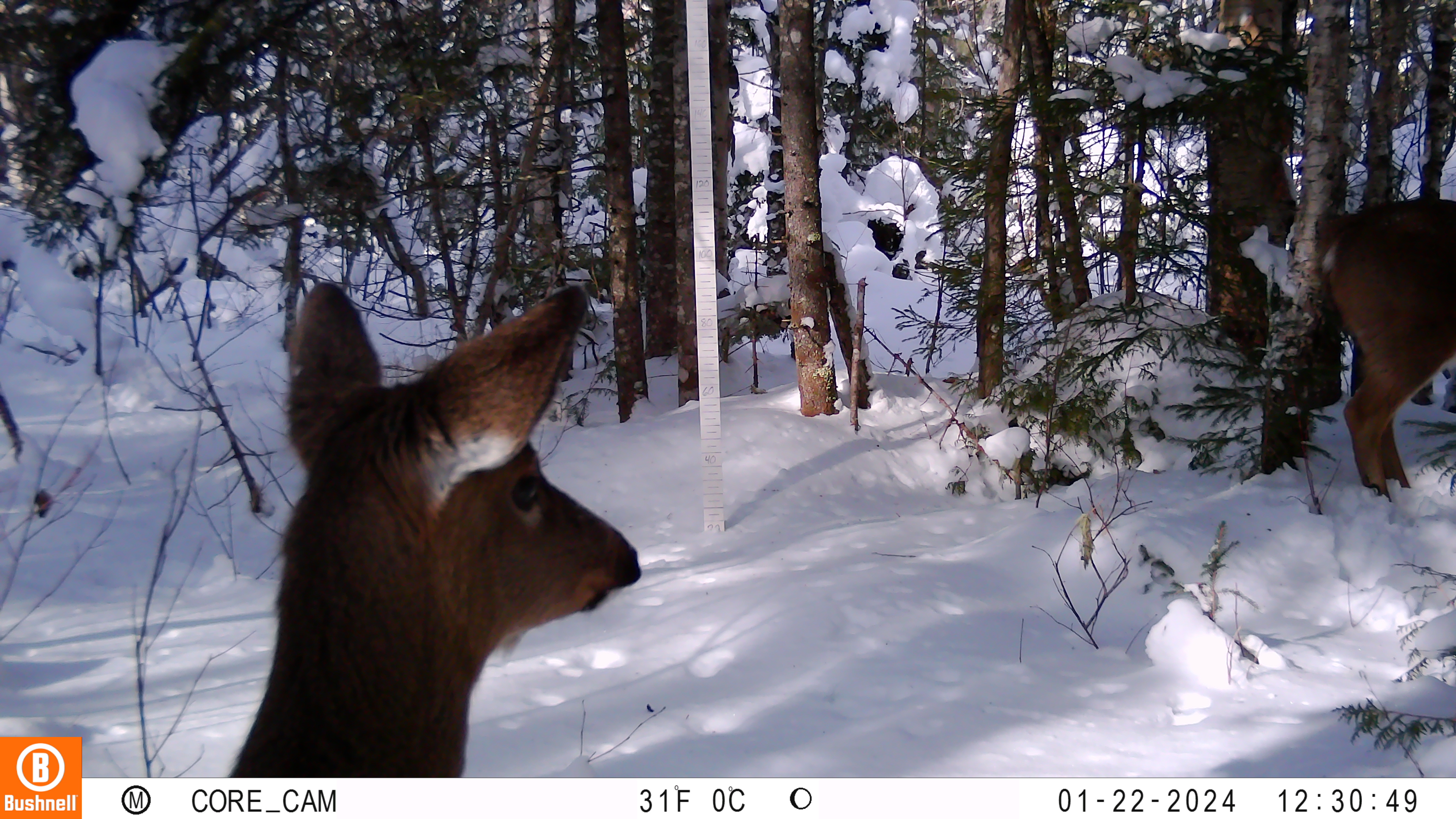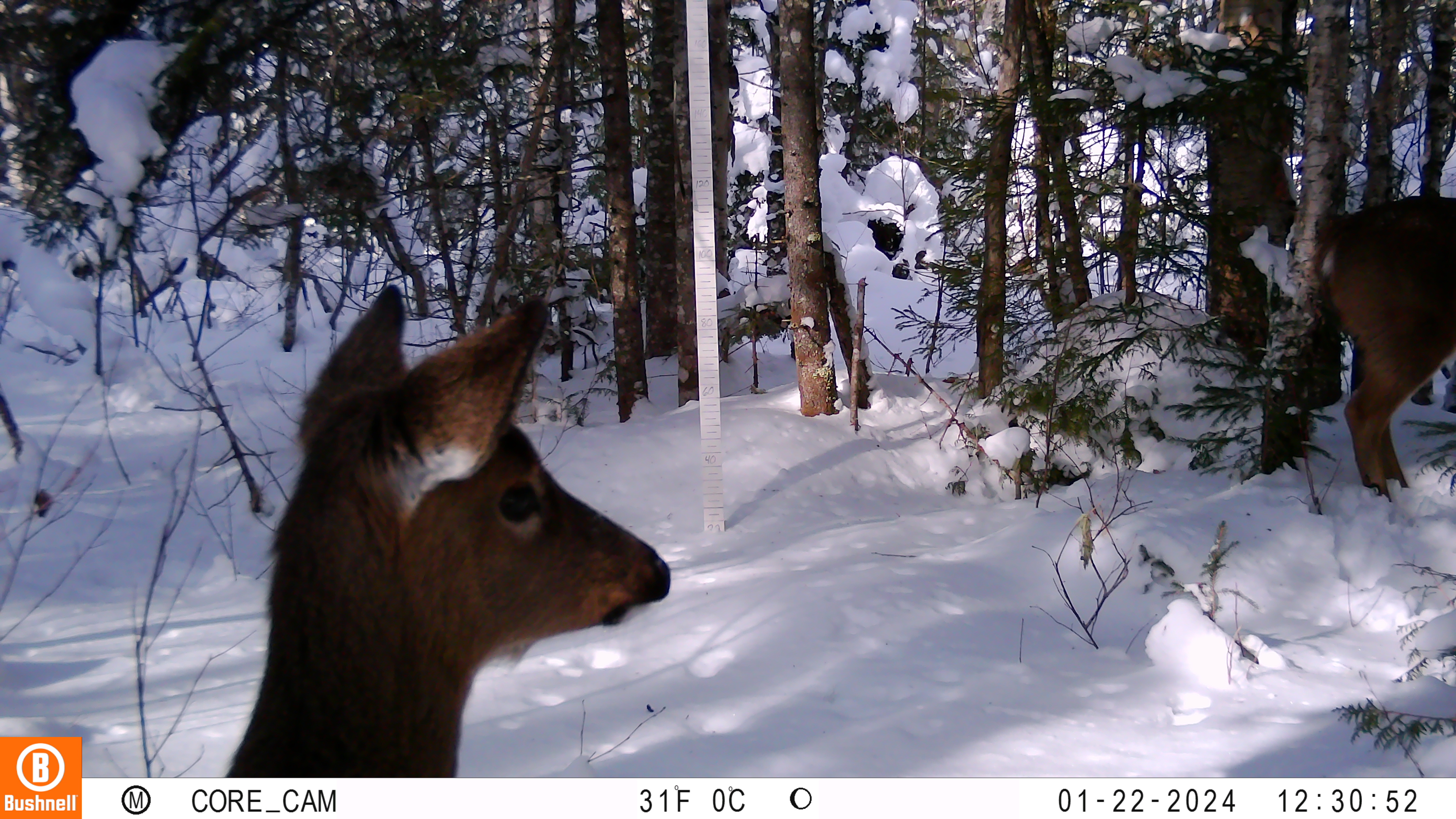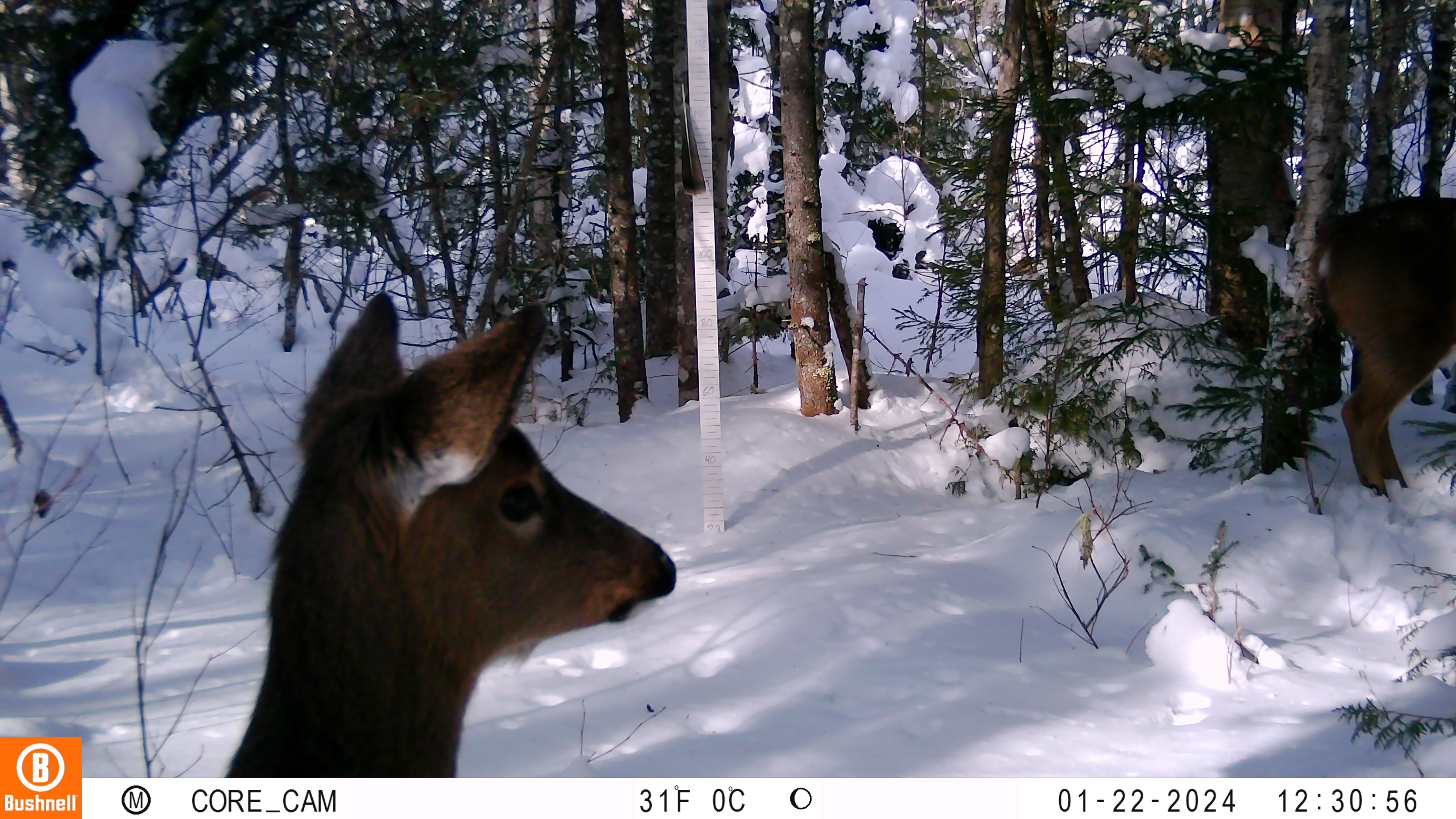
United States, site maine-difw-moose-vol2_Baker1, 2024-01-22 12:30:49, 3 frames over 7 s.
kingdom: Animalia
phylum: Chordata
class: Mammalia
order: Artiodactyla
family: Cervidae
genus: Odocoileus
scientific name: Odocoileus virginianus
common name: white-tailed deer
White-tailed deer (Odocoileus virginianus).